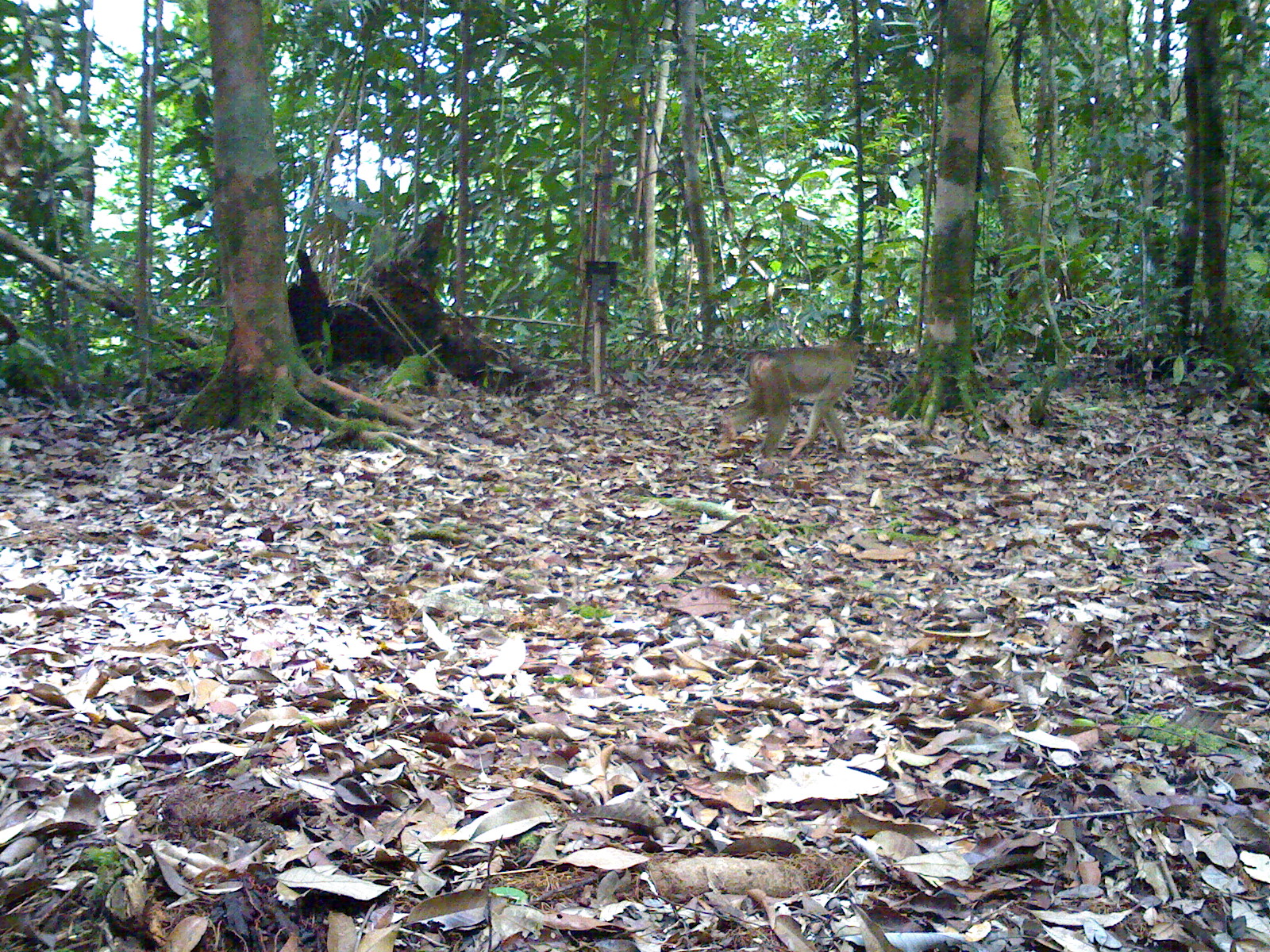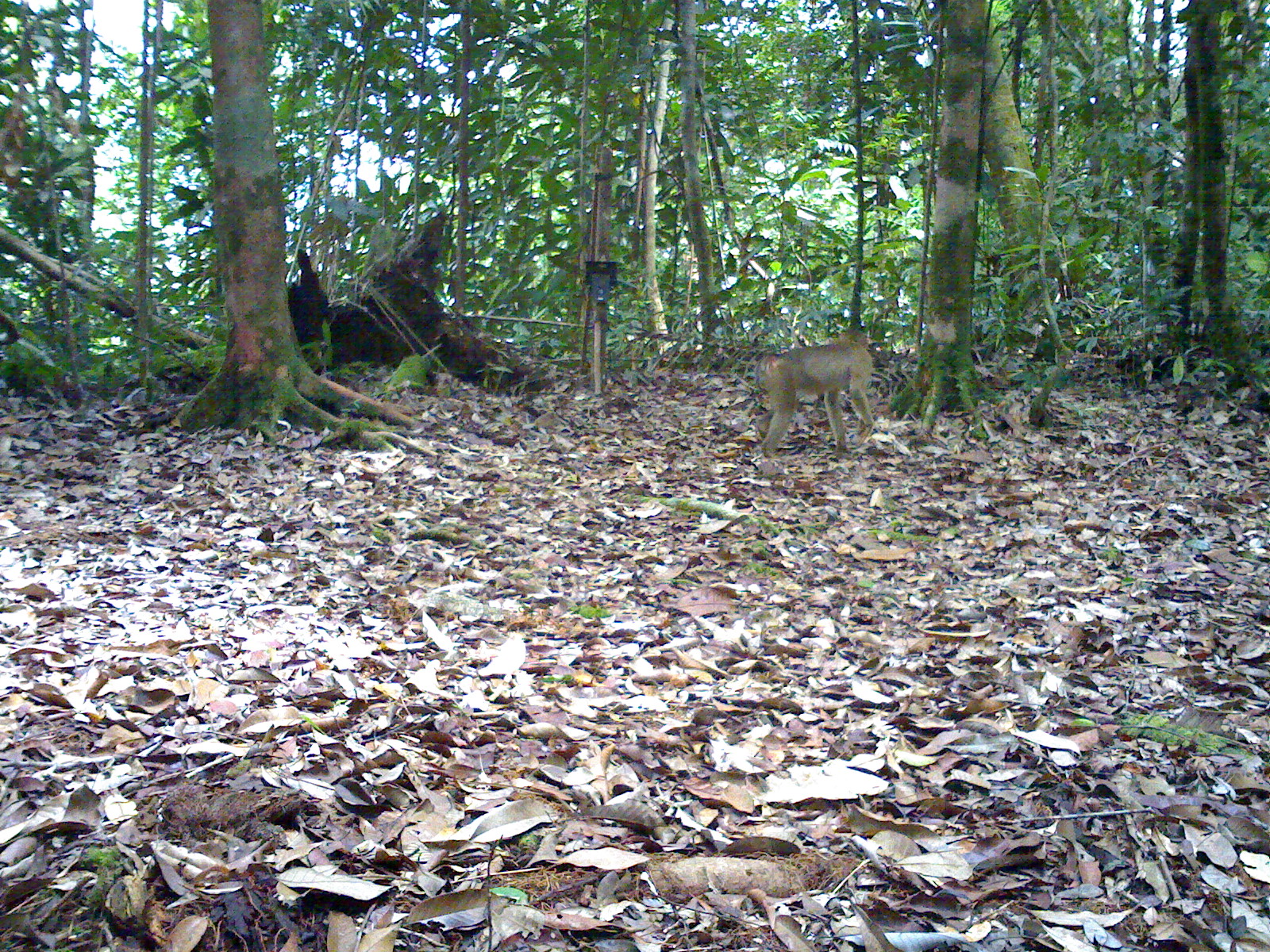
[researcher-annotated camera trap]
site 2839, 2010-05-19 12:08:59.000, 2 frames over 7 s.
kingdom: Animalia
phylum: Chordata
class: Mammalia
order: Primates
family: Cercopithecidae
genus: Macaca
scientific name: Macaca nemestrina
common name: southern pig-tailed macaque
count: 1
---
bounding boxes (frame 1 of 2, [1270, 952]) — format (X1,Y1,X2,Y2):
macaca nemestrina: (711,335,861,462)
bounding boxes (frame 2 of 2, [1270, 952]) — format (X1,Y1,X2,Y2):
macaca nemestrina: (754,328,876,457)